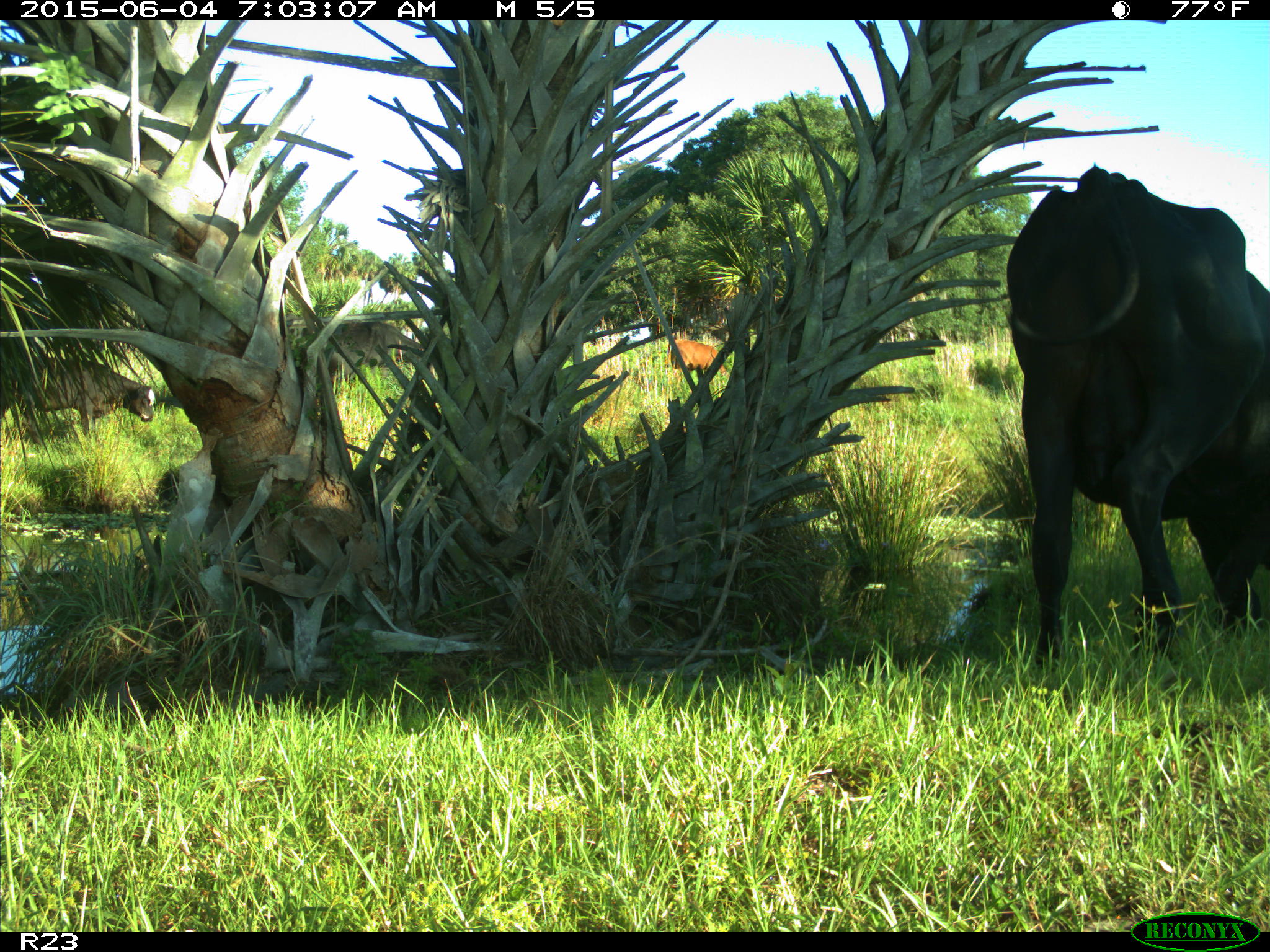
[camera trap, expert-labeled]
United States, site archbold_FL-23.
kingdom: Animalia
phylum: Chordata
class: Mammalia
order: Artiodactyla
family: Bovidae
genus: Bos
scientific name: Bos taurus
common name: domestic cow